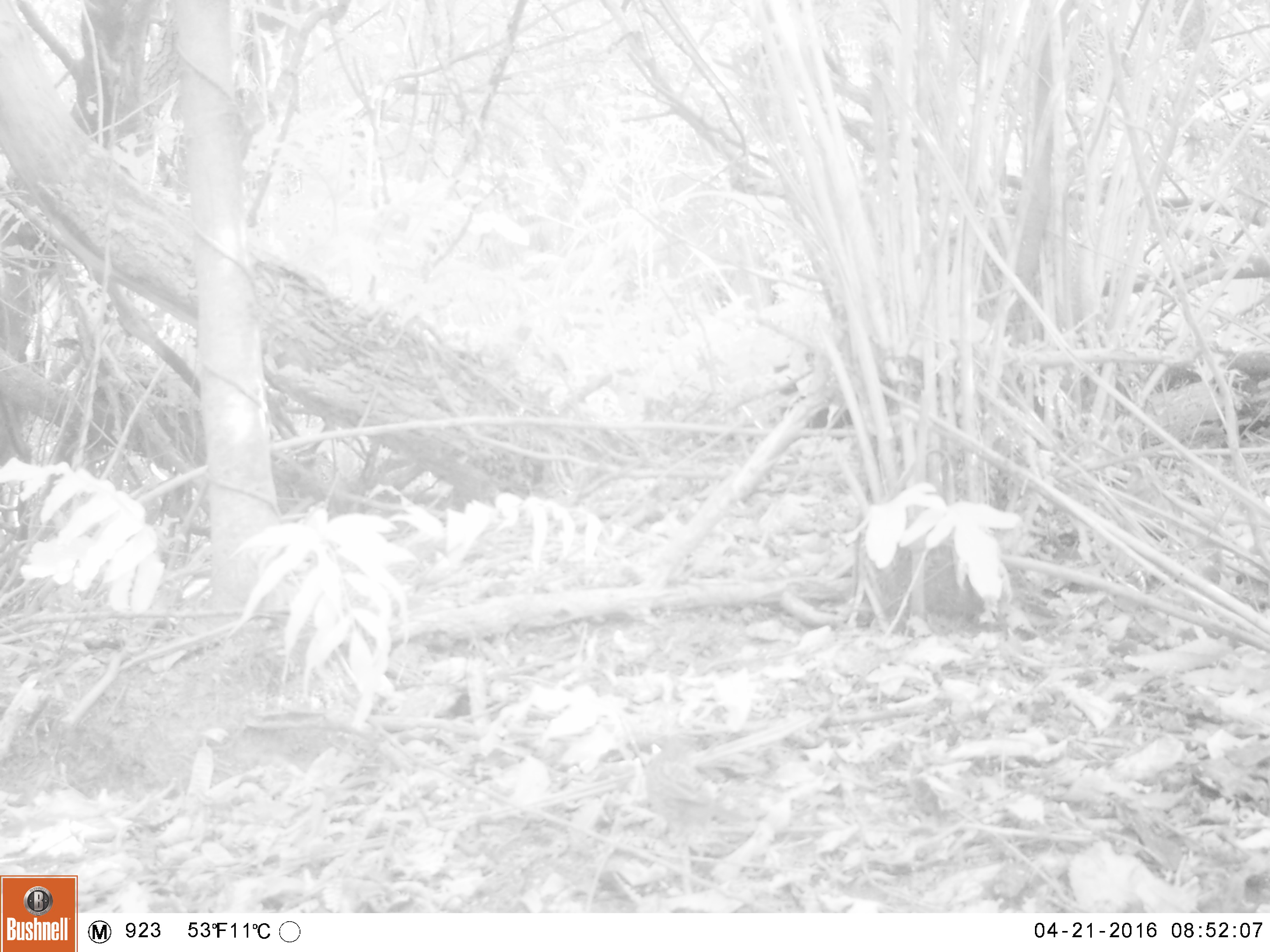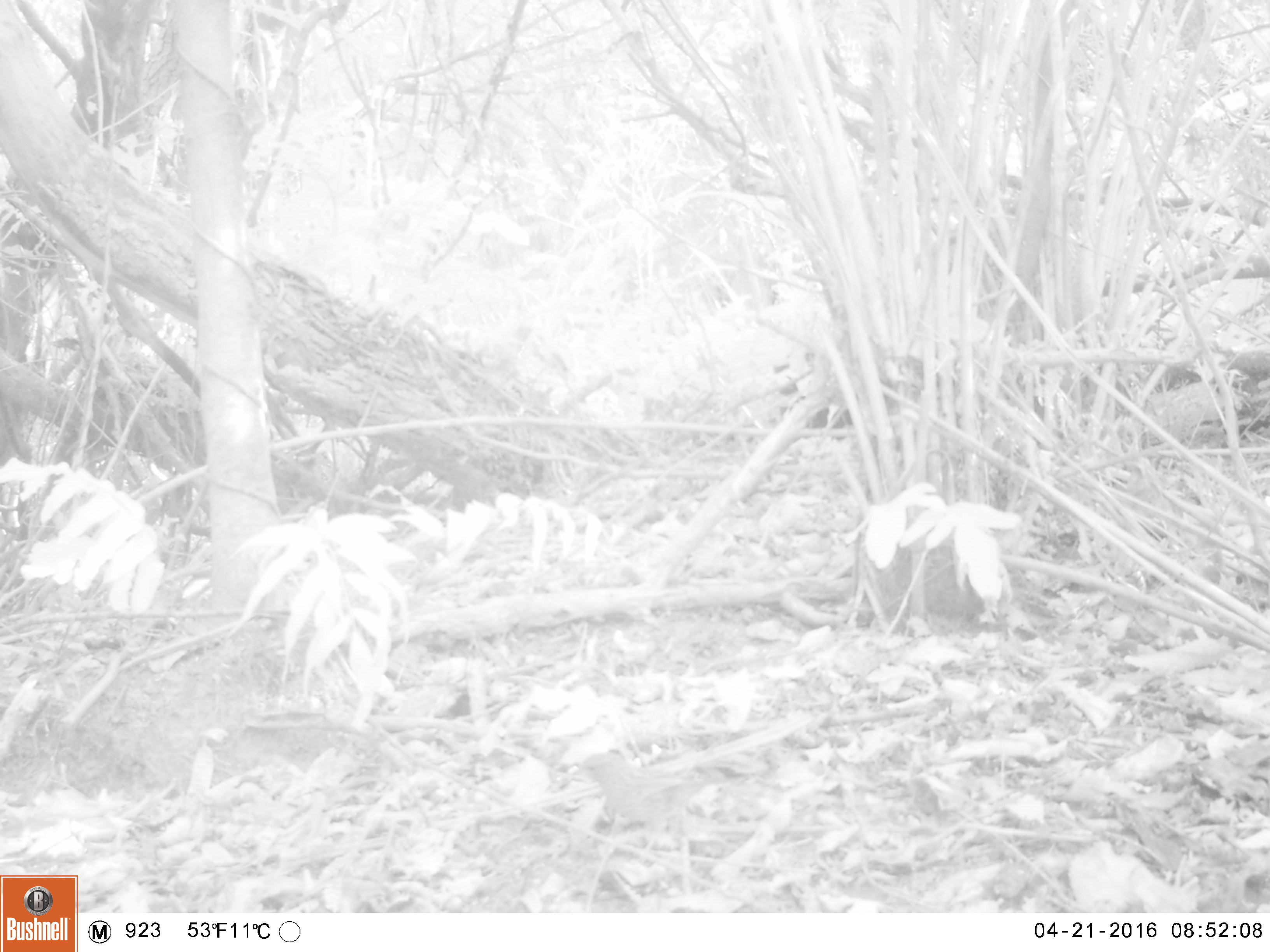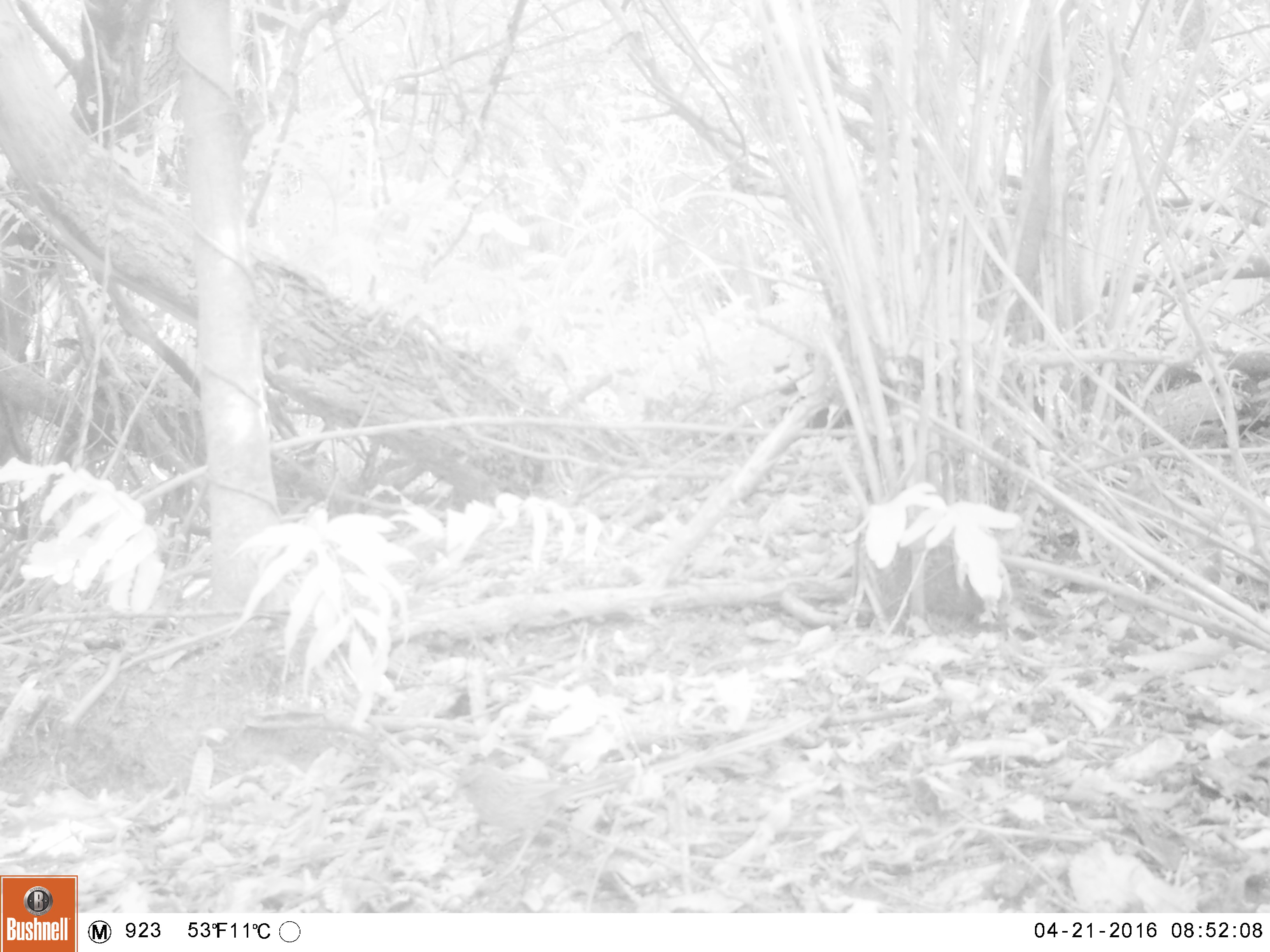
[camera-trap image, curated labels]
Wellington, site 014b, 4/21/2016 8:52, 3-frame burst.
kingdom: Animalia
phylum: Chordata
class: Aves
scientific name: Aves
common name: bird